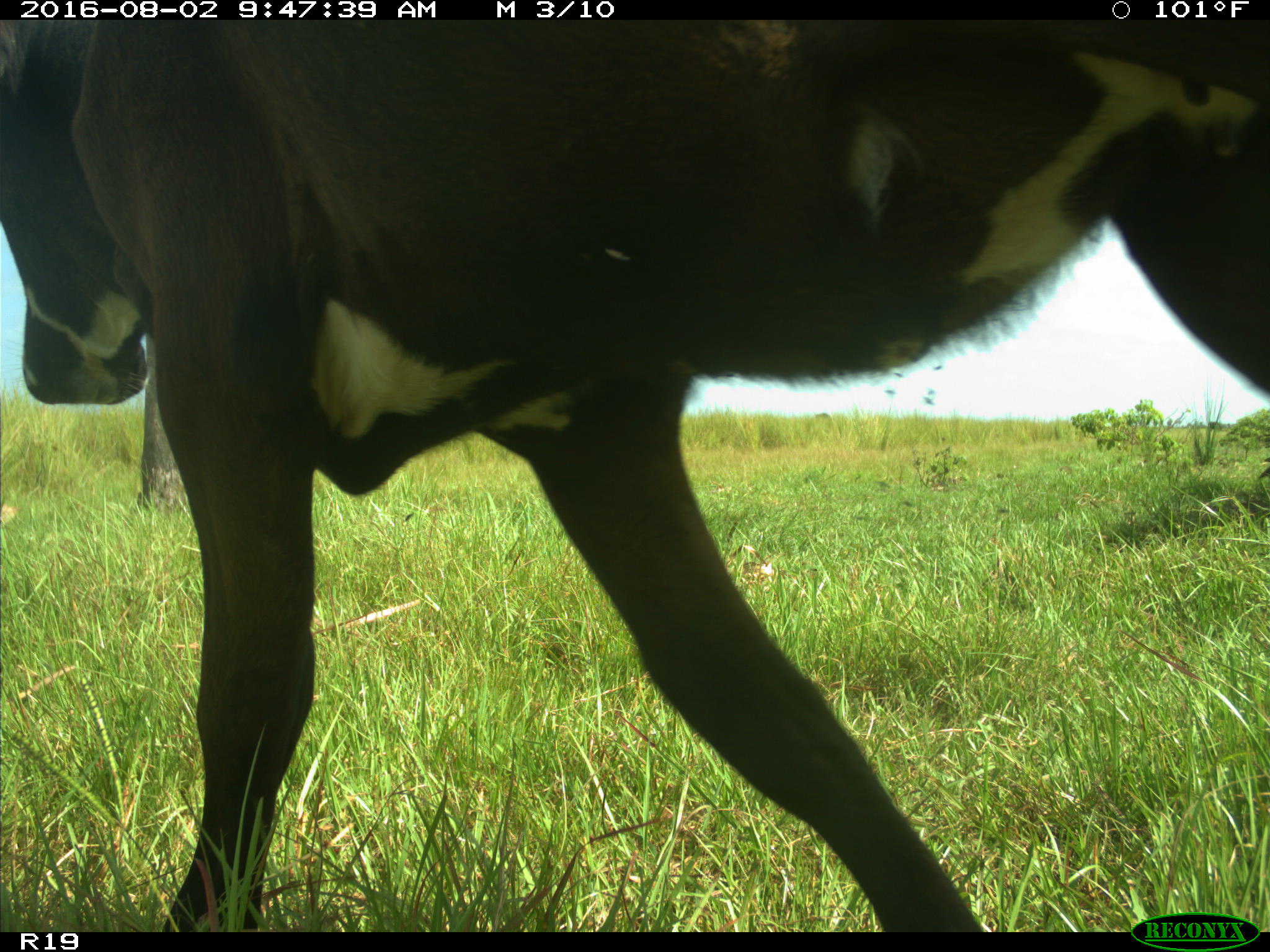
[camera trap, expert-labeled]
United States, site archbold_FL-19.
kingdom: Animalia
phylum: Chordata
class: Mammalia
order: Artiodactyla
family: Bovidae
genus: Bos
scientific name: Bos taurus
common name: domestic cow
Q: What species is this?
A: Bos taurus (domestic cow).